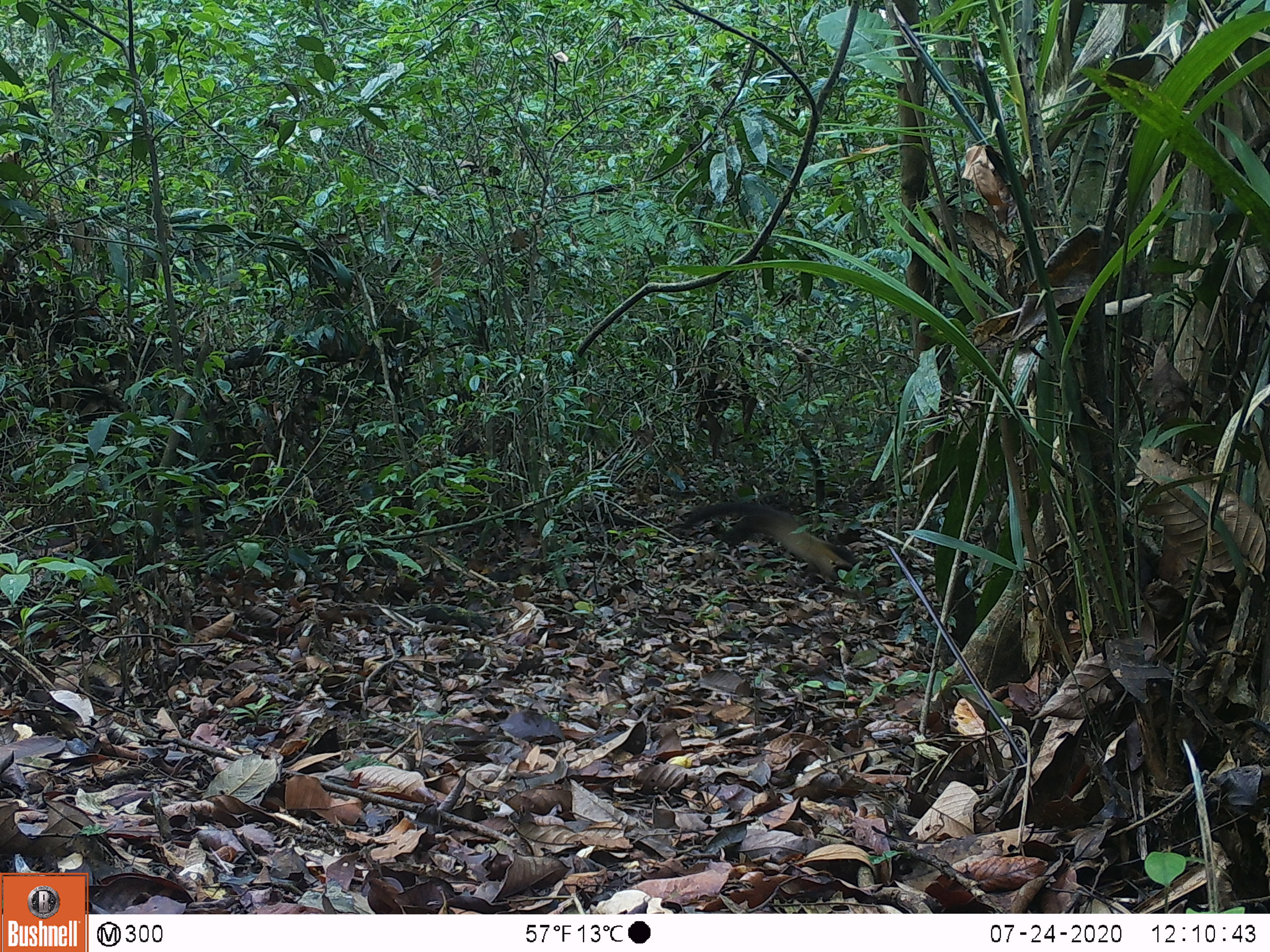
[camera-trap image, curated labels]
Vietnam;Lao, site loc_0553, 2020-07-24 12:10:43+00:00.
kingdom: Animalia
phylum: Chordata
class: Mammalia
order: Carnivora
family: Mustelidae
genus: Martes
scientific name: Martes flavigula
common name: yellow-throated marten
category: yellow throated marten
Yellow throated marten (yellow-throated marten) (Martes flavigula). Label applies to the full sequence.